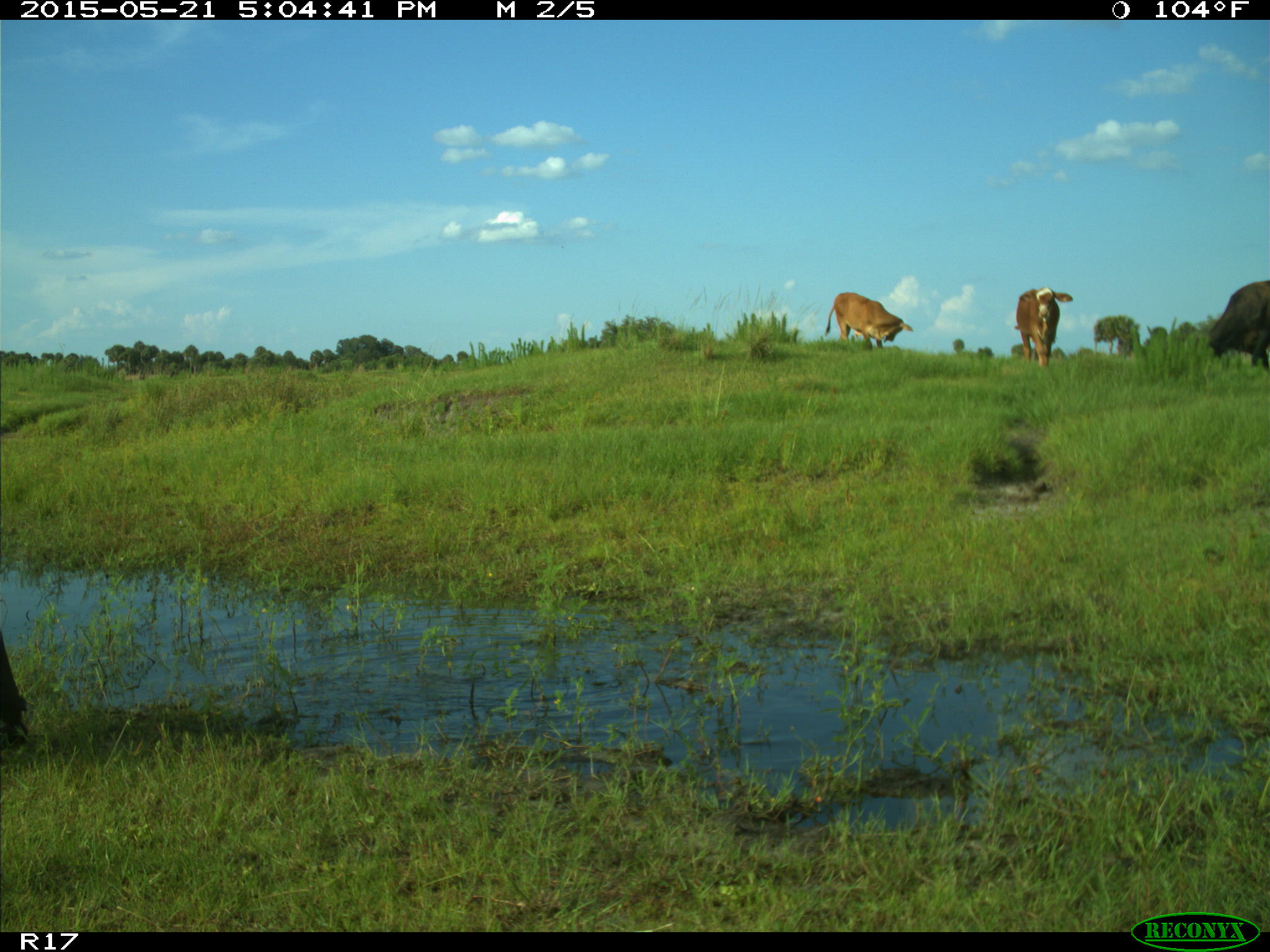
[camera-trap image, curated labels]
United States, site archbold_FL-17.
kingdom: Animalia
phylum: Chordata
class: Mammalia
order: Artiodactyla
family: Bovidae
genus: Bos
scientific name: Bos taurus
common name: domestic cow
Bos taurus (domestic cow).